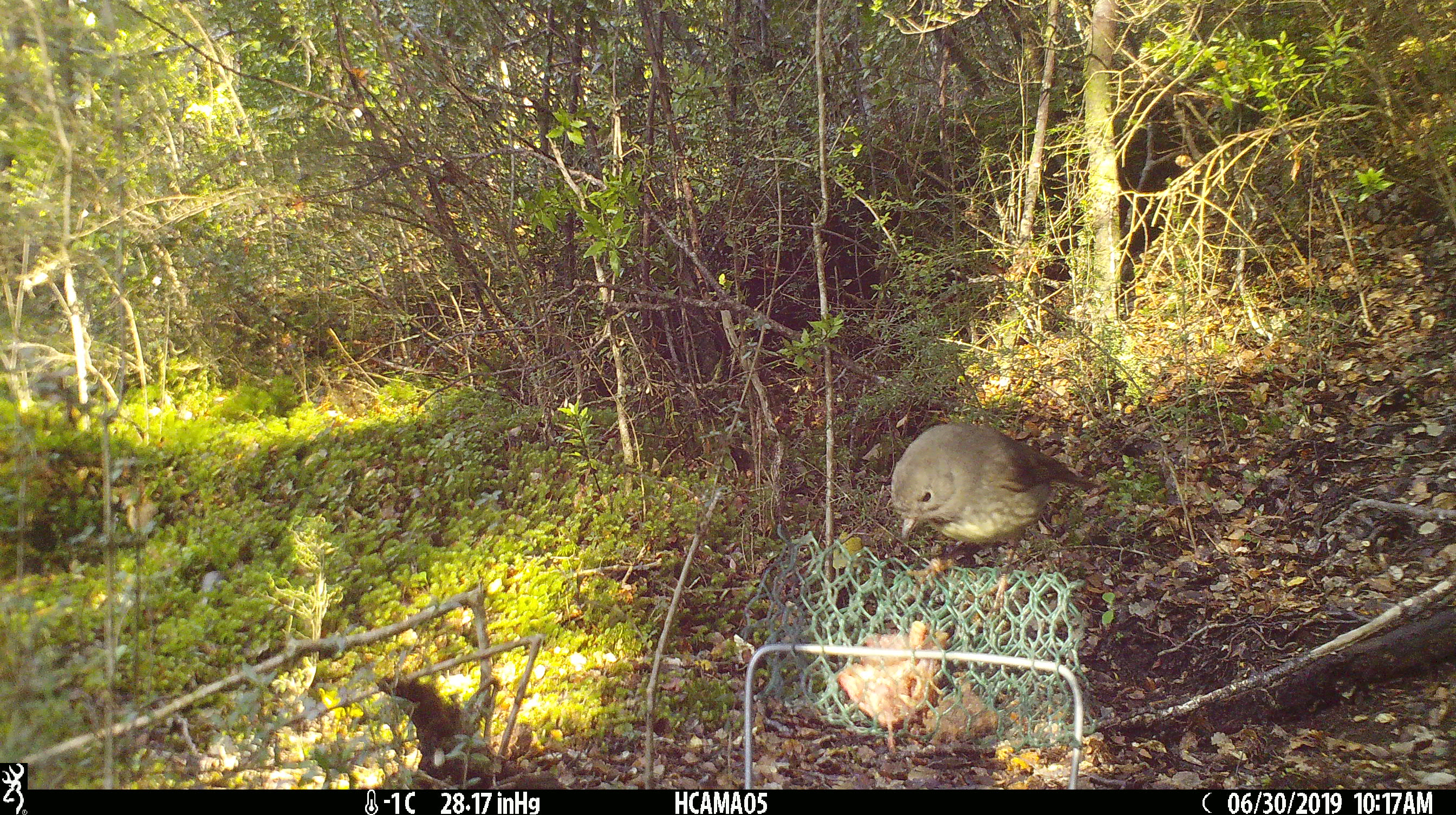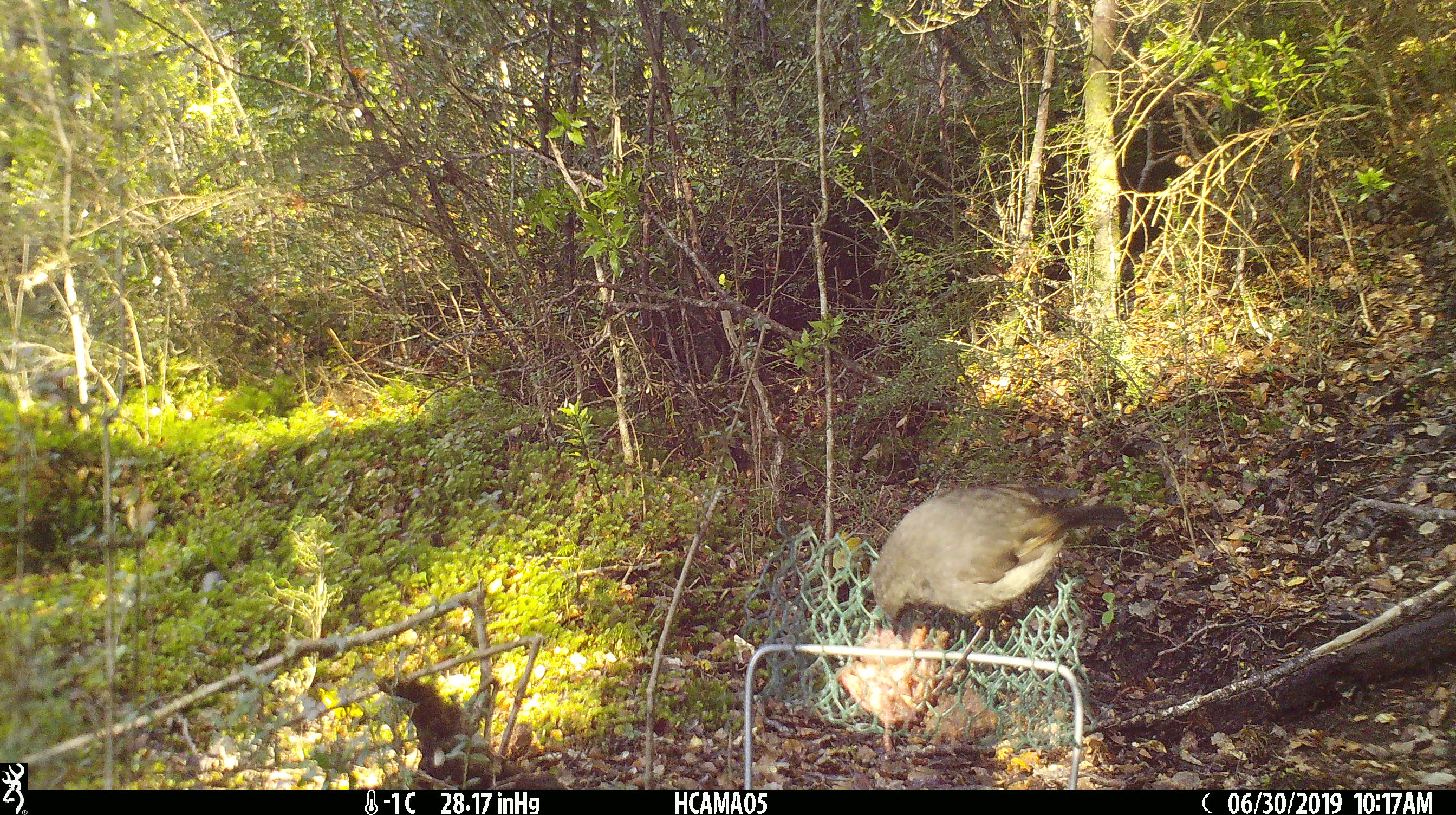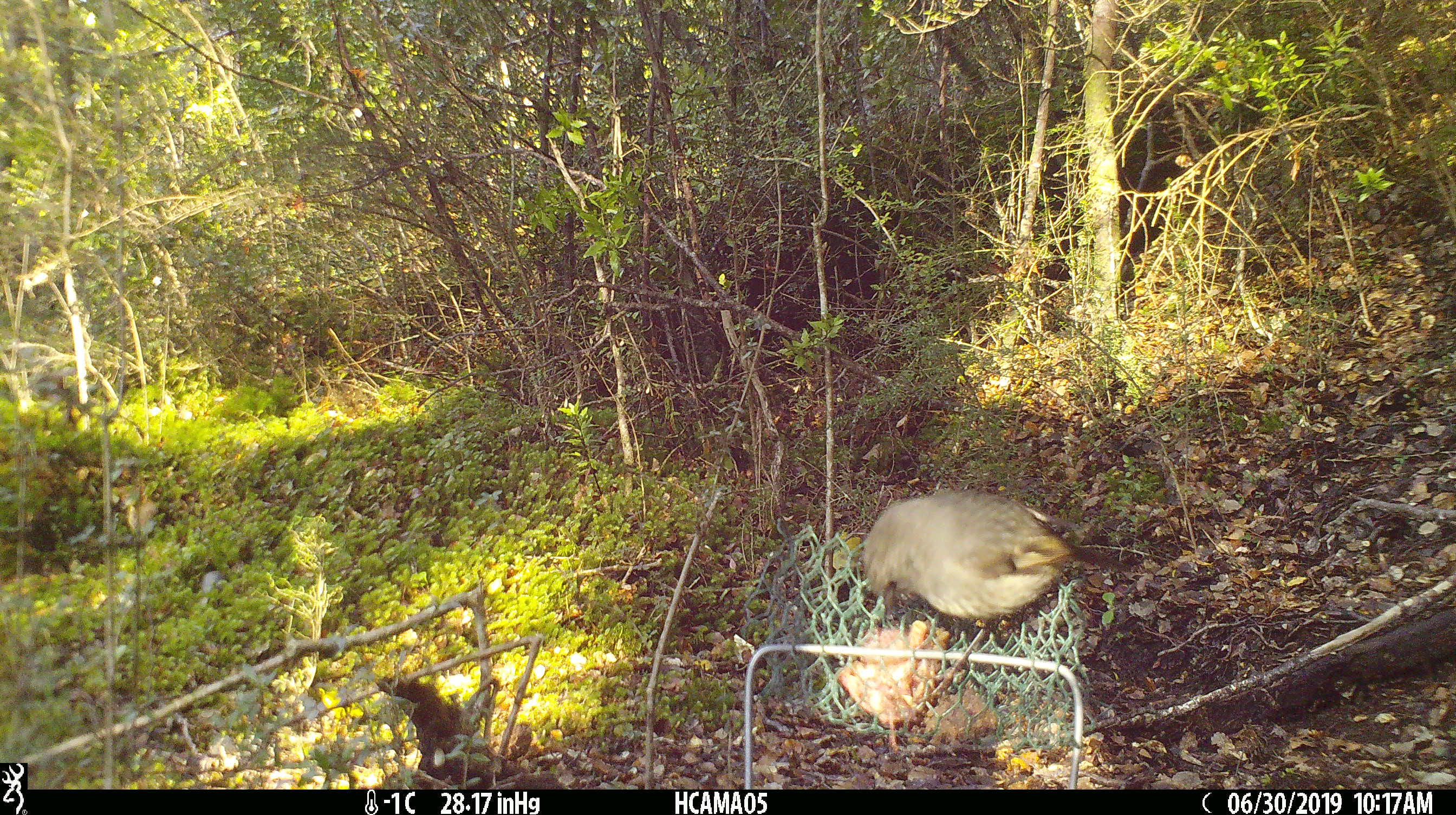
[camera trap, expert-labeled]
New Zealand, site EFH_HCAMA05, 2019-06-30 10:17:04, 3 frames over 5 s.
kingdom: Animalia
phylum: Chordata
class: Aves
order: Passeriformes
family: Petroicidae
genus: Petroica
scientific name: Petroica australis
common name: new zealand robin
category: robin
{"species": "robin (new zealand robin) (Petroica australis)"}